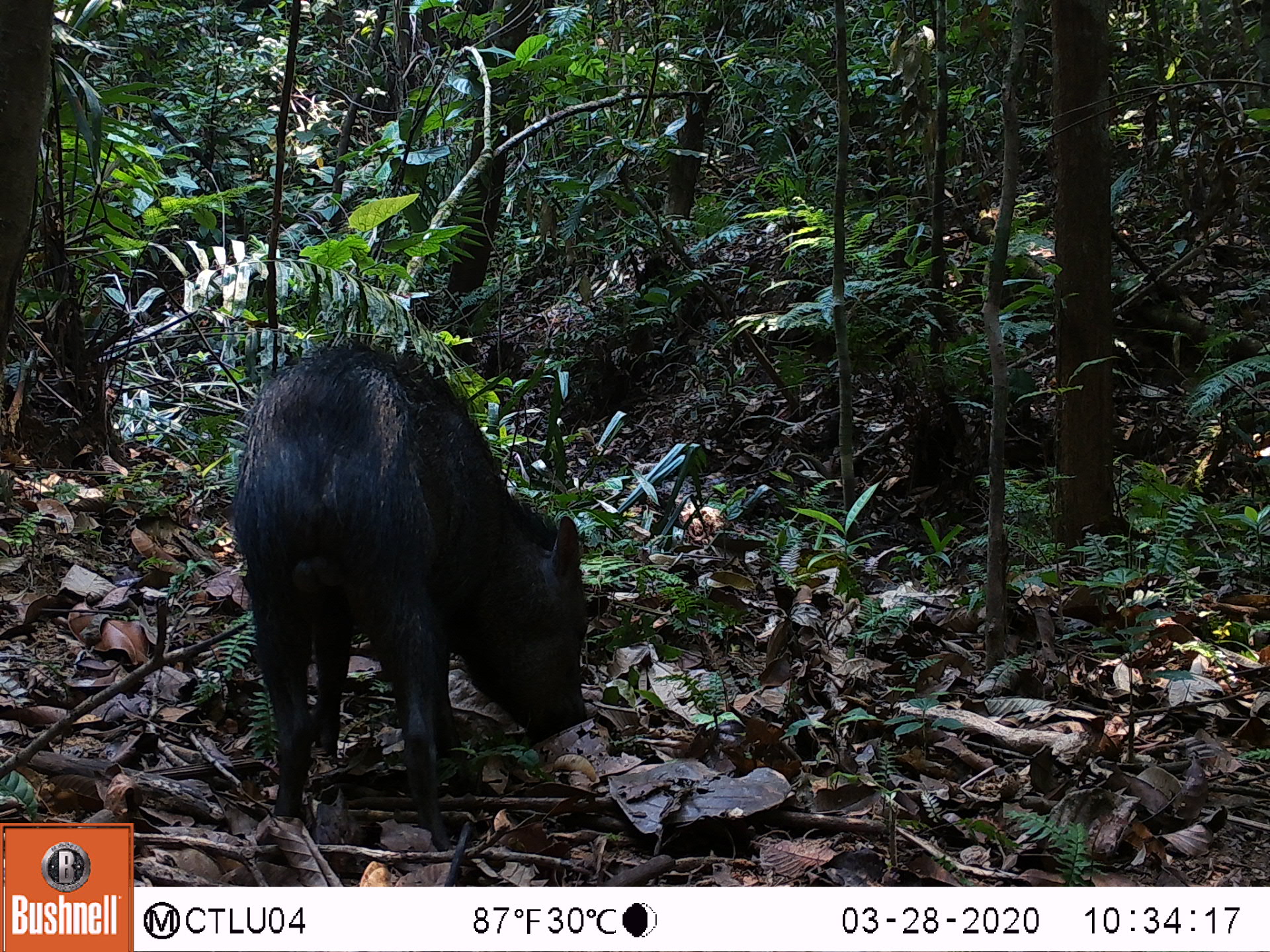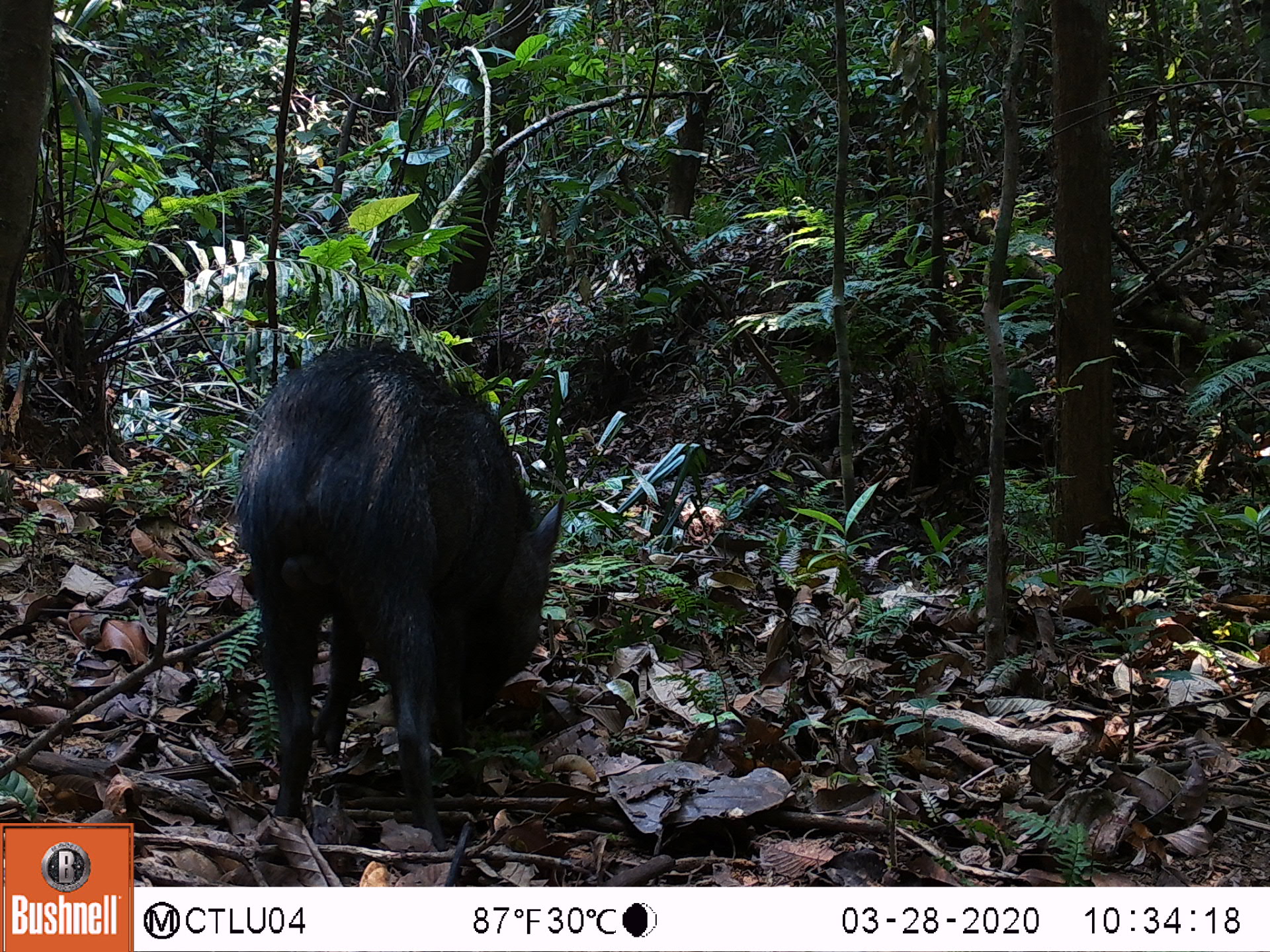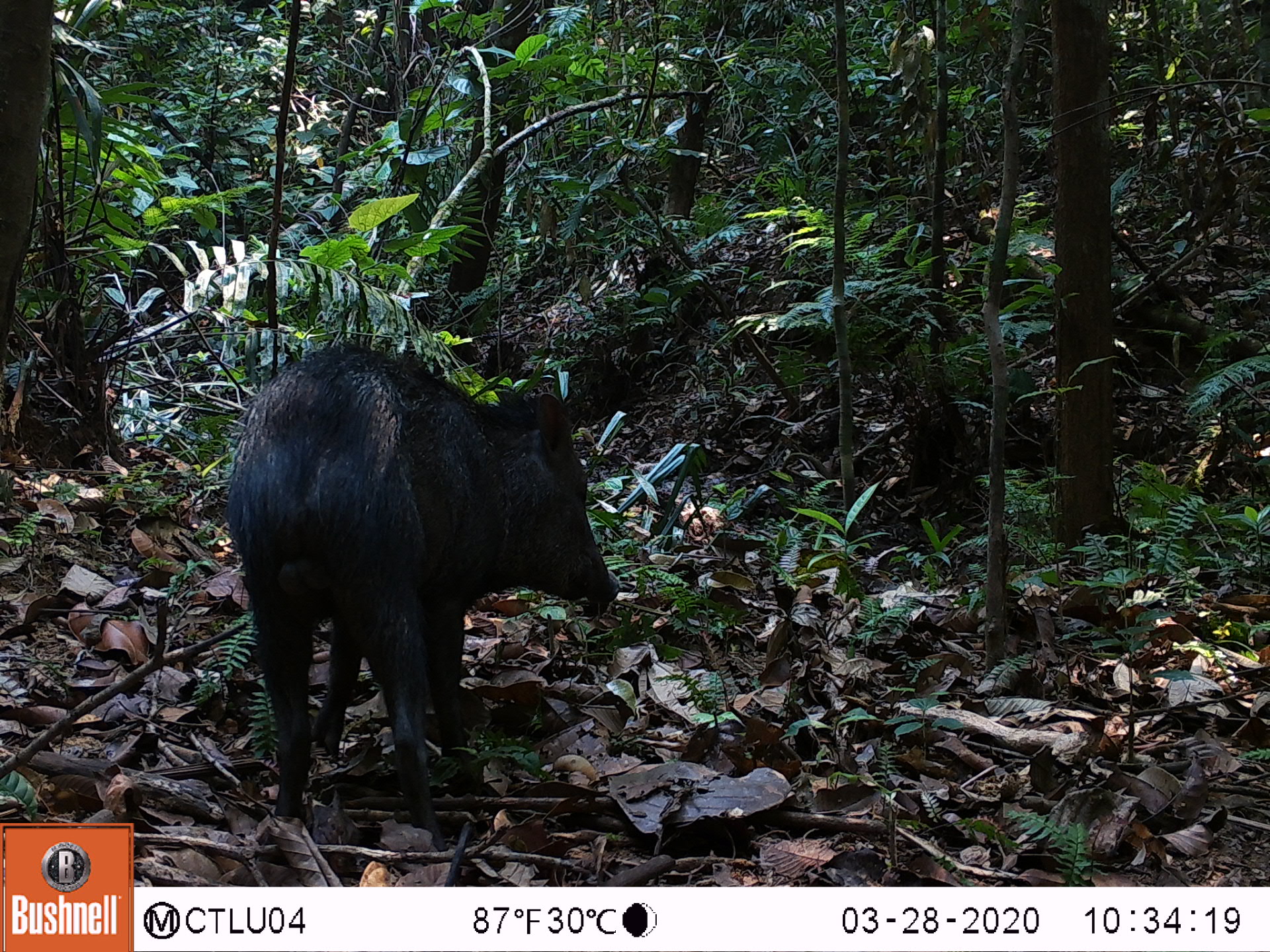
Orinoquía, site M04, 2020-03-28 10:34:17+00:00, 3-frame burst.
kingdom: Animalia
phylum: Chordata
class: Mammalia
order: Artiodactyla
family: Tayassuidae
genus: Pecari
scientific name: Pecari tajacu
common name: collared peccary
Collared peccary (Pecari tajacu).